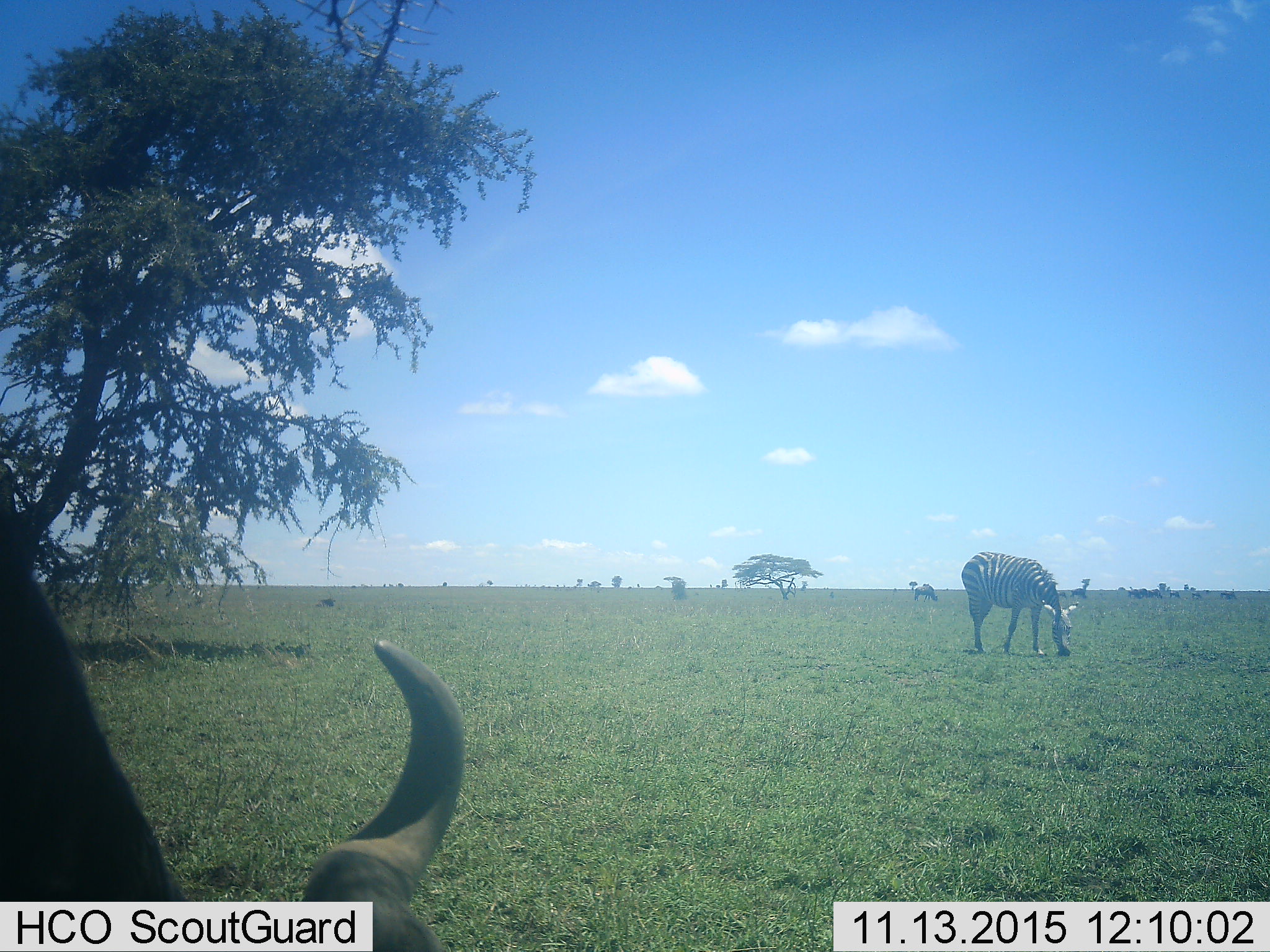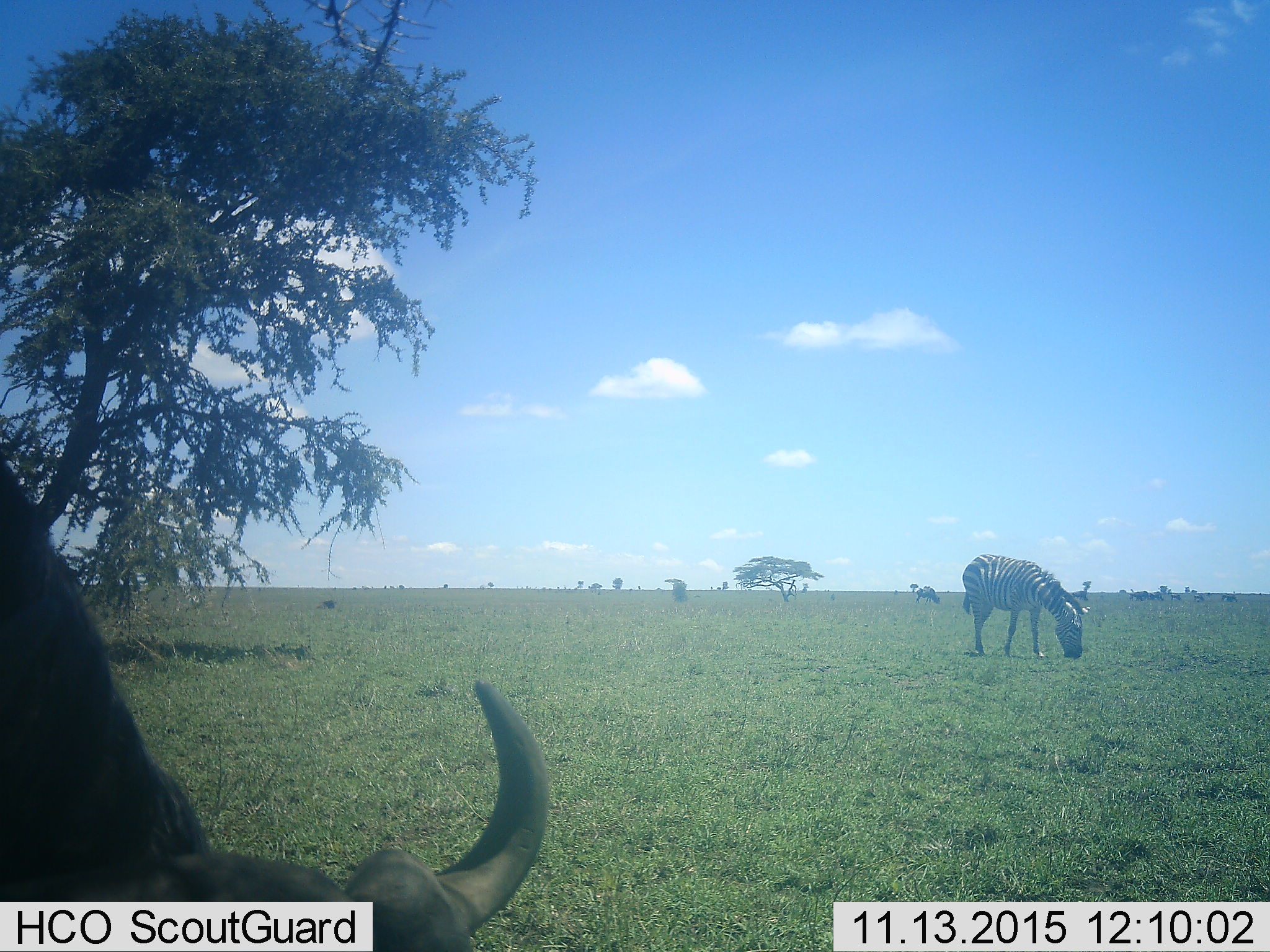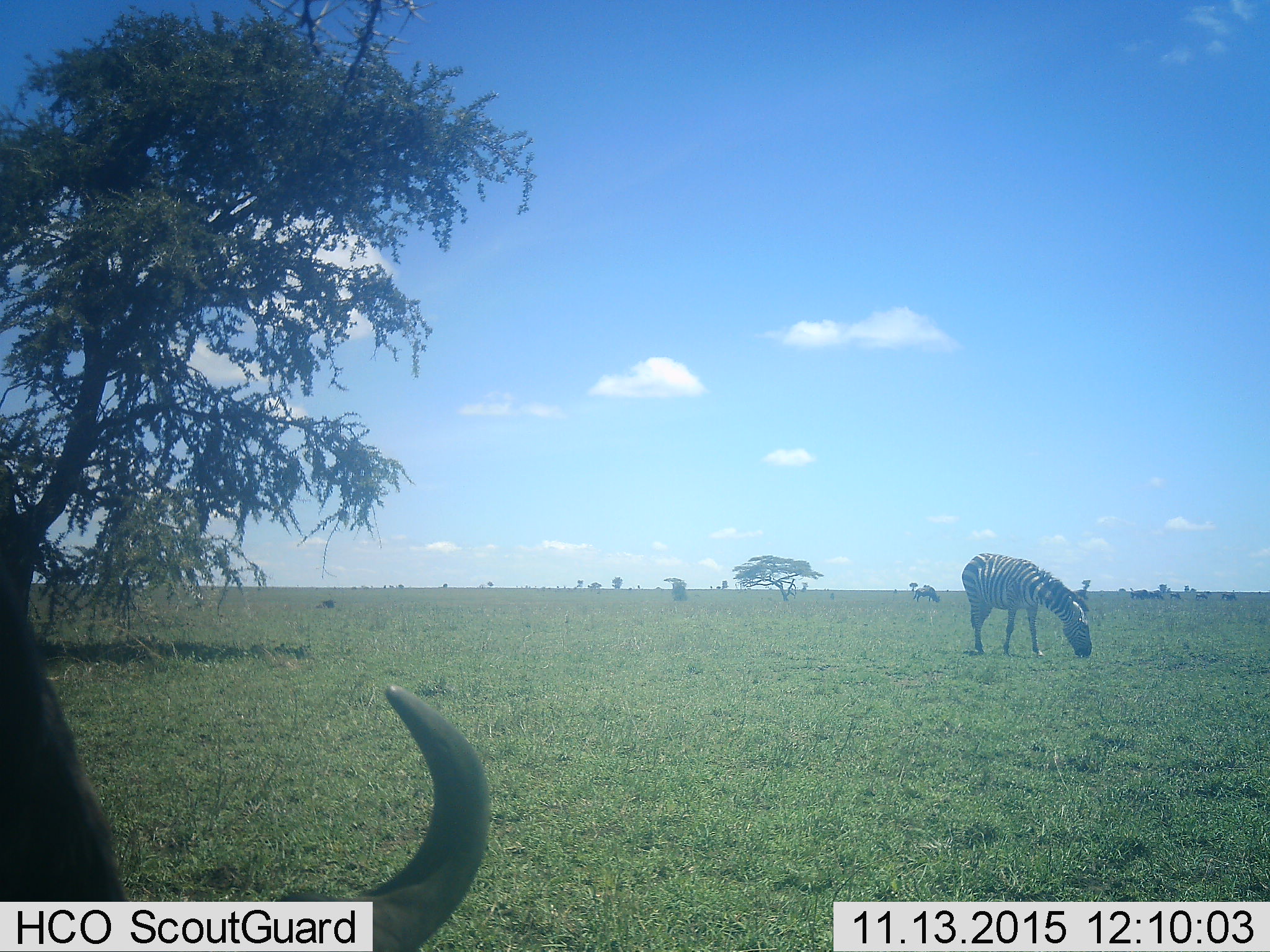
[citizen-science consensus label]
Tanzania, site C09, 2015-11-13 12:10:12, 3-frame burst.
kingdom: Animalia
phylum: Chordata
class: Mammalia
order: Artiodactyla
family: Bovidae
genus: Connochaetes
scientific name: Connochaetes taurinus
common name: blue wildebeest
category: wildebeest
Wildebeest (blue wildebeest) (Connochaetes taurinus), count 10. Behavior (volunteer vote fractions): standing 43%, resting 14%, moving 14%, interacting 0%. Young present (vote fraction): 0%. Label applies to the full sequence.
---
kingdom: Animalia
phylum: Chordata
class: Mammalia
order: Perissodactyla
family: Equidae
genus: Equus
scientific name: Equus quagga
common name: plains zebra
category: zebra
Zebra (plains zebra) (Equus quagga), count 1. Behavior (volunteer vote fractions): standing 36%, resting 0%, moving 7%, interacting 0%. Young present (vote fraction): 0%. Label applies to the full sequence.